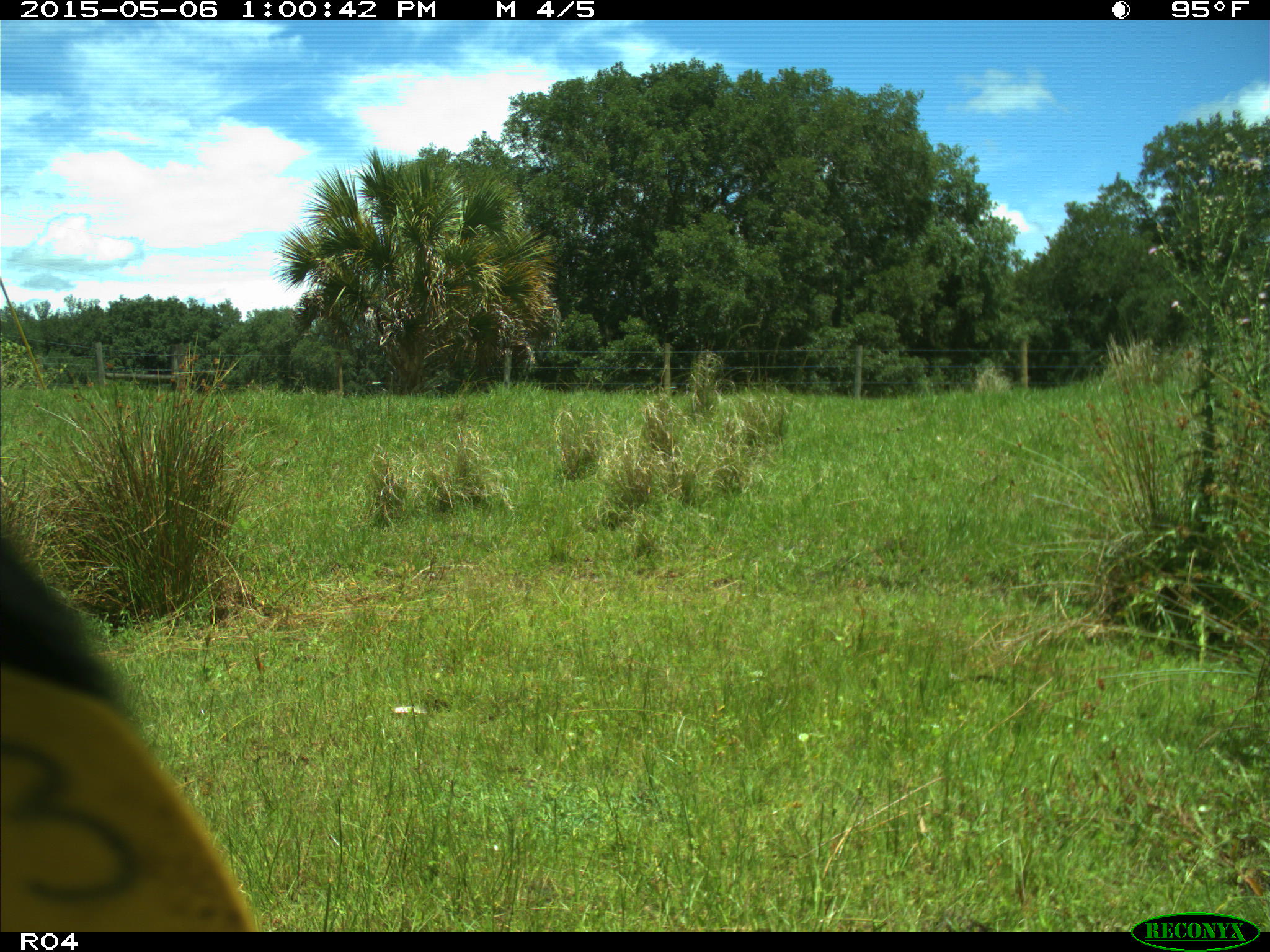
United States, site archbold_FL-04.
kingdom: Animalia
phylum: Chordata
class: Mammalia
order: Artiodactyla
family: Bovidae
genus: Bos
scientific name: Bos taurus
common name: domestic cow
Bos taurus (domestic cow).